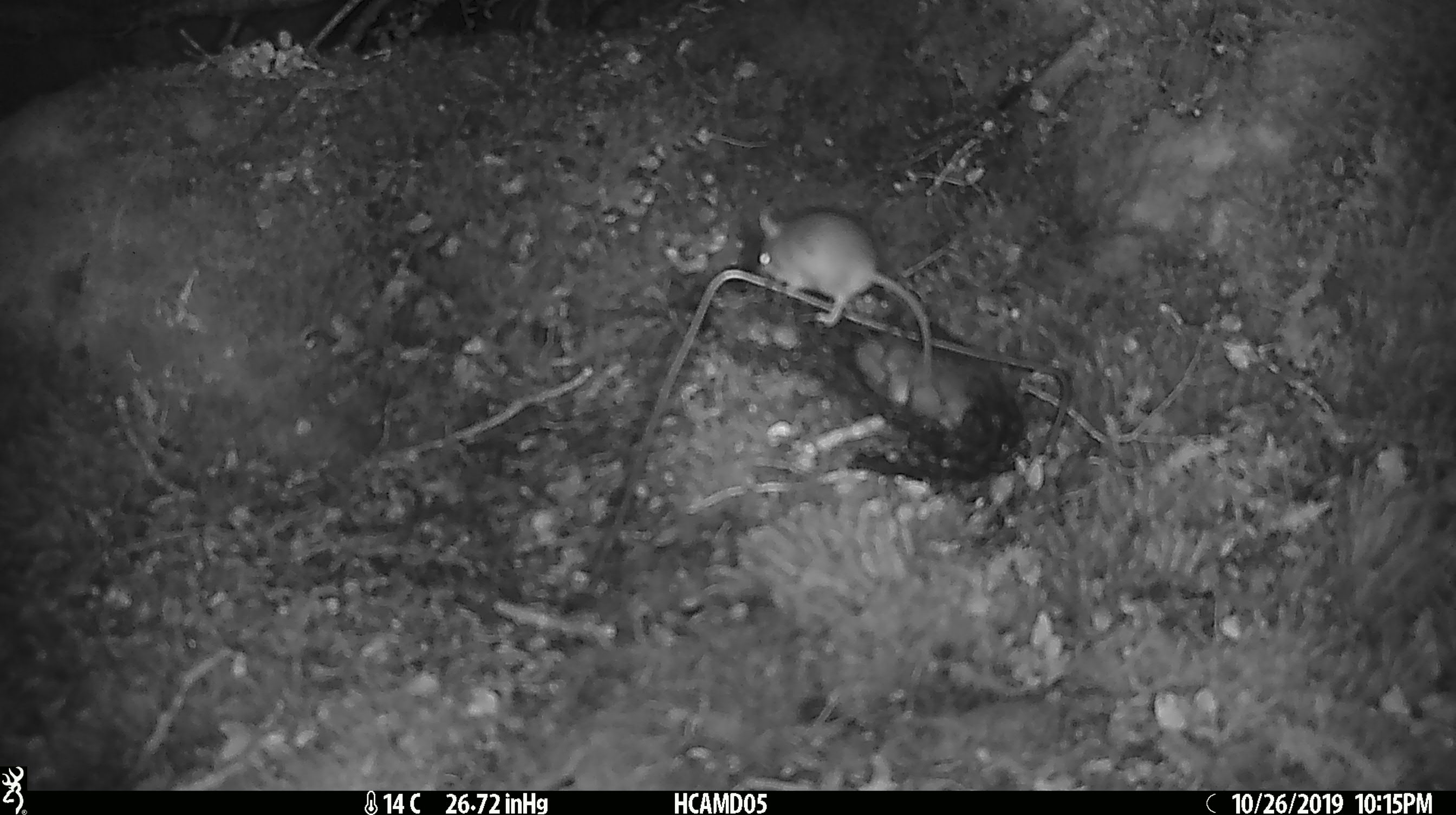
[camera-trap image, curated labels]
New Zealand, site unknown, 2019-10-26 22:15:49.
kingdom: Animalia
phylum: Chordata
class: Mammalia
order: Rodentia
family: Muridae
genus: Mus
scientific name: Mus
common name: mouse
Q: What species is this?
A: Mouse (Mus).